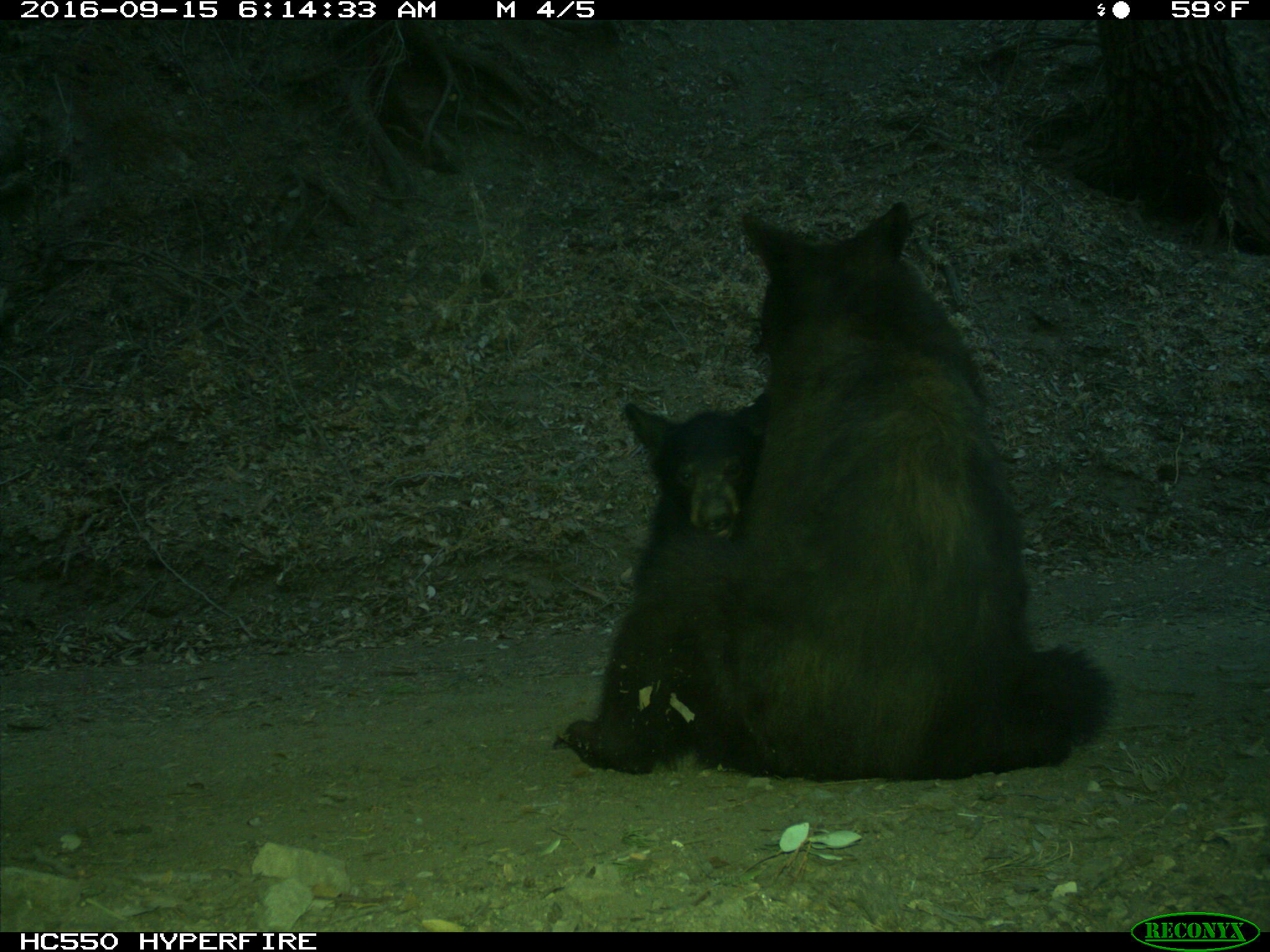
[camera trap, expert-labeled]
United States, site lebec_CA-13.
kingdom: Animalia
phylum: Chordata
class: Mammalia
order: Carnivora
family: Ursidae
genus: Ursus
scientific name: Ursus americanus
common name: american black bear